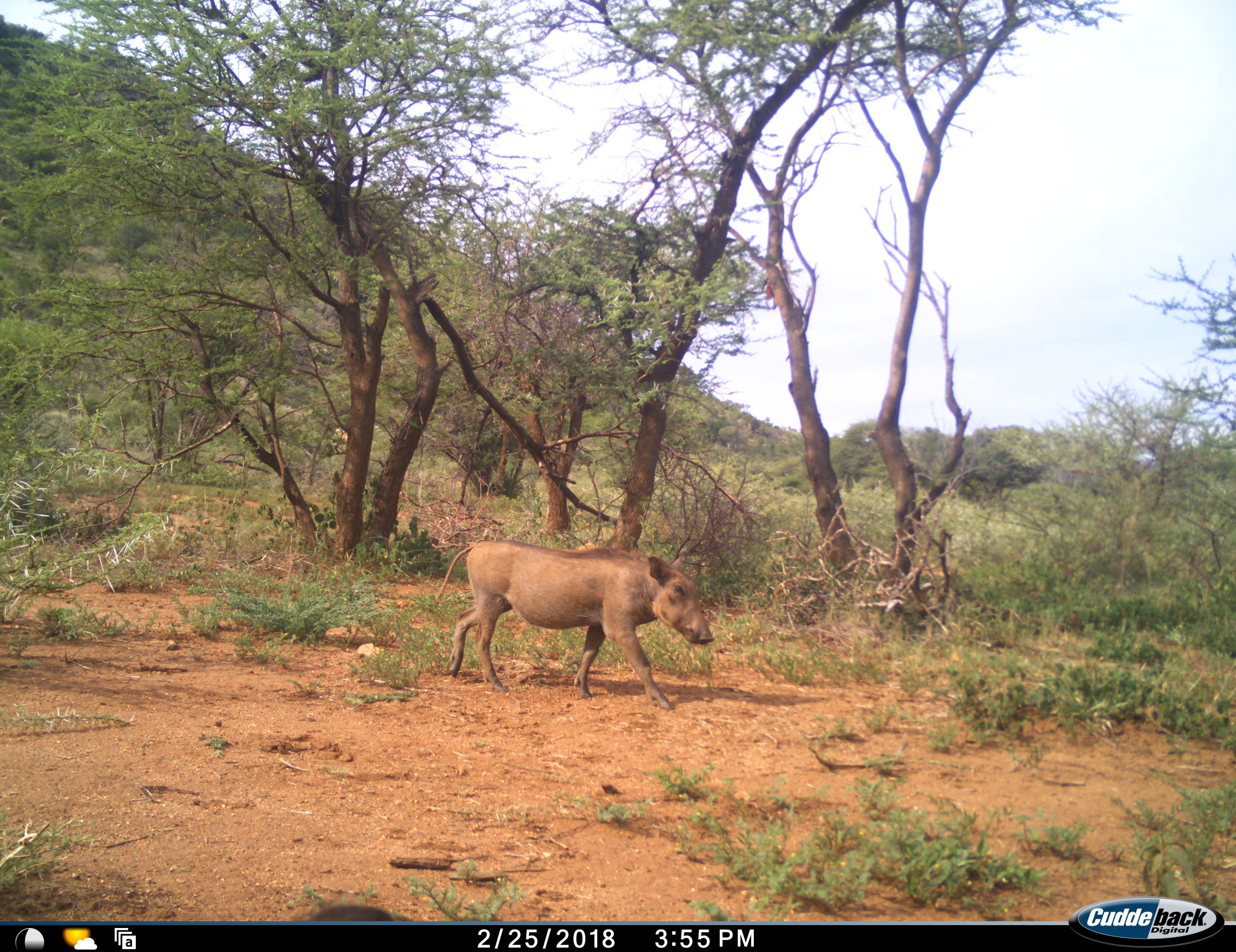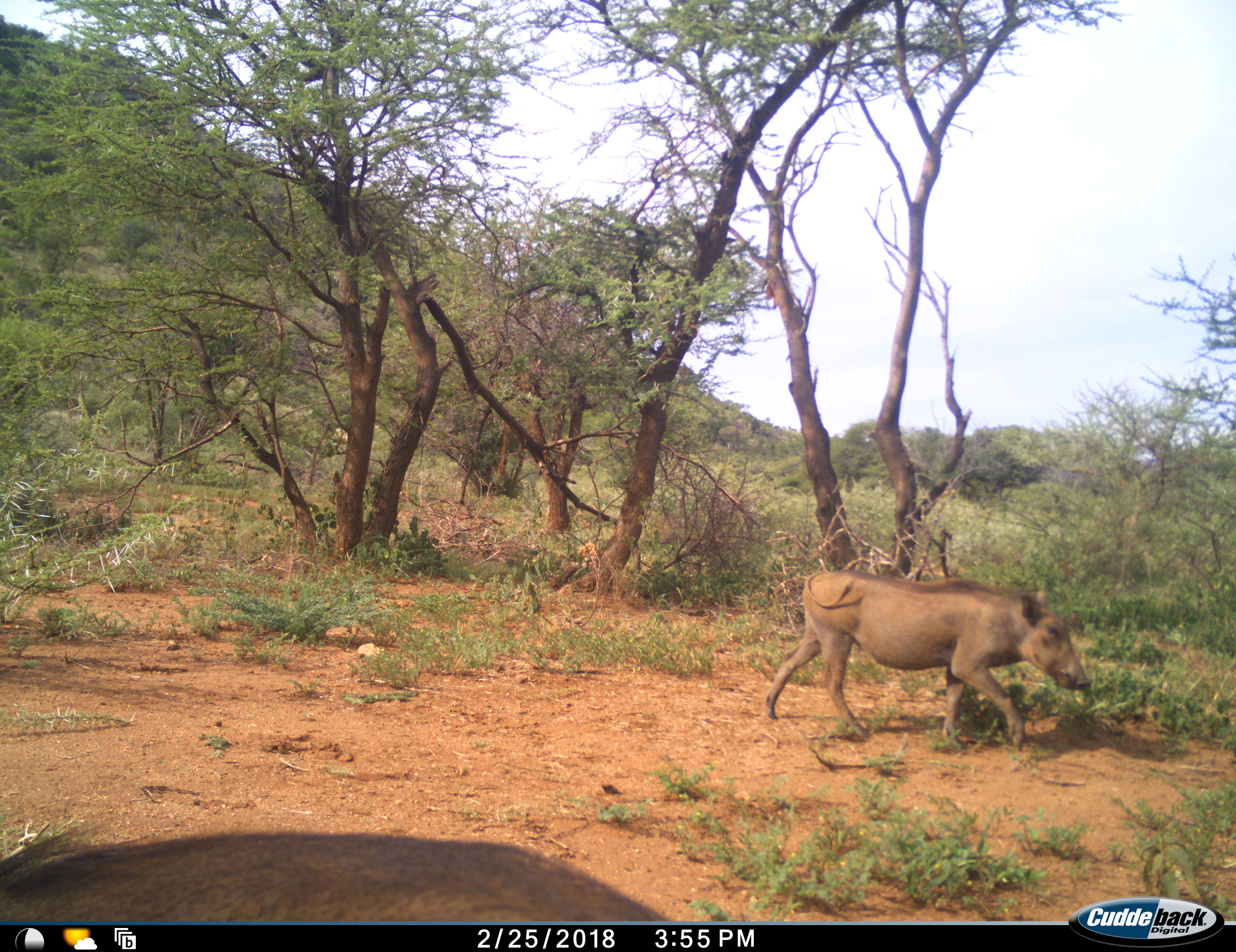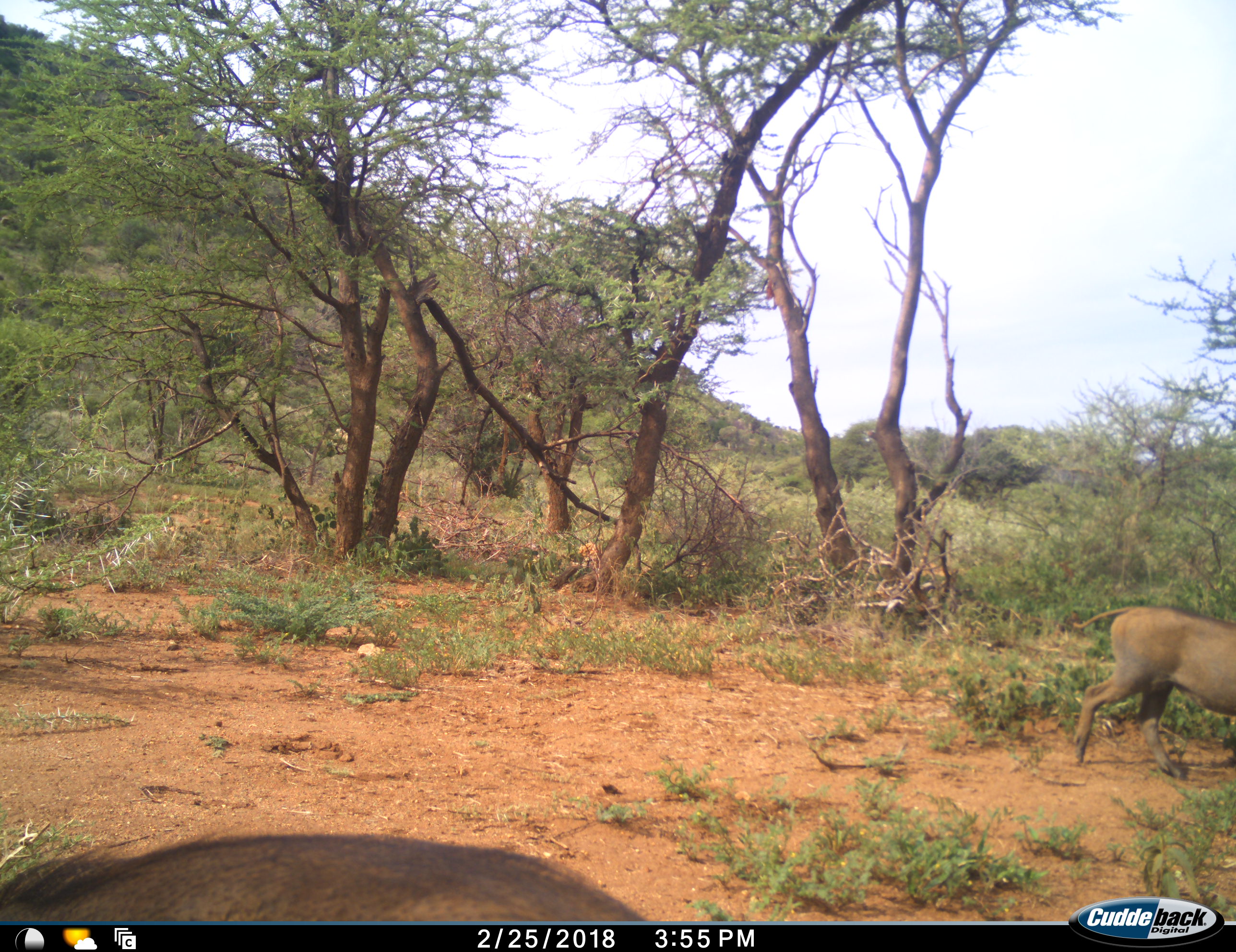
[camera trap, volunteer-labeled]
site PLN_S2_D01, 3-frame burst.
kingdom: Animalia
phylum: Chordata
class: Mammalia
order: Artiodactyla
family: Suidae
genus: Phacochoerus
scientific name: Phacochoerus africanus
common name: warthog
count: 2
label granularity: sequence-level